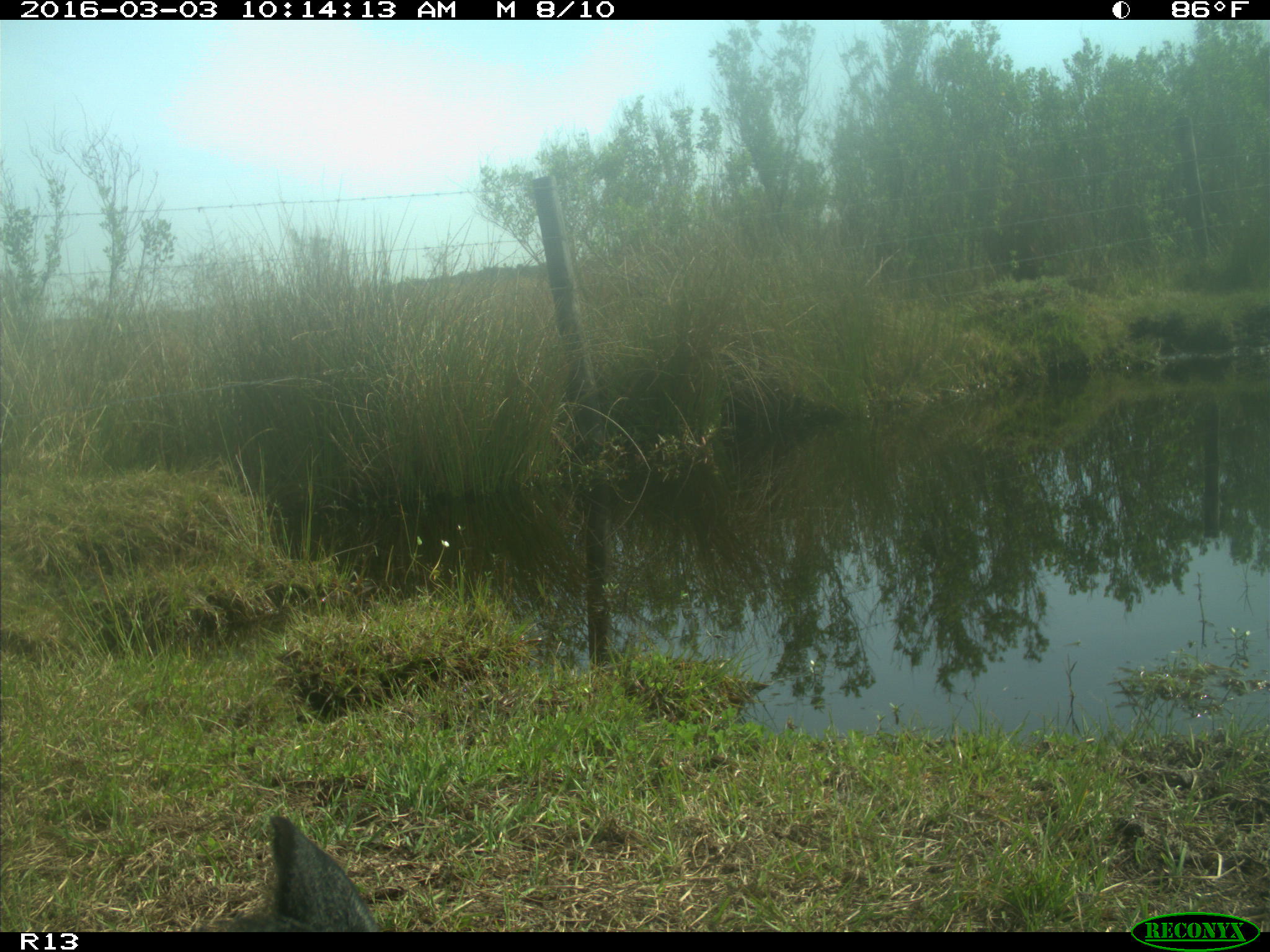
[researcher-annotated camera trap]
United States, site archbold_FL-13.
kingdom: Animalia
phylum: Chordata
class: Mammalia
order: Artiodactyla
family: Bovidae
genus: Bos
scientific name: Bos taurus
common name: domestic cow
Bos taurus (domestic cow).